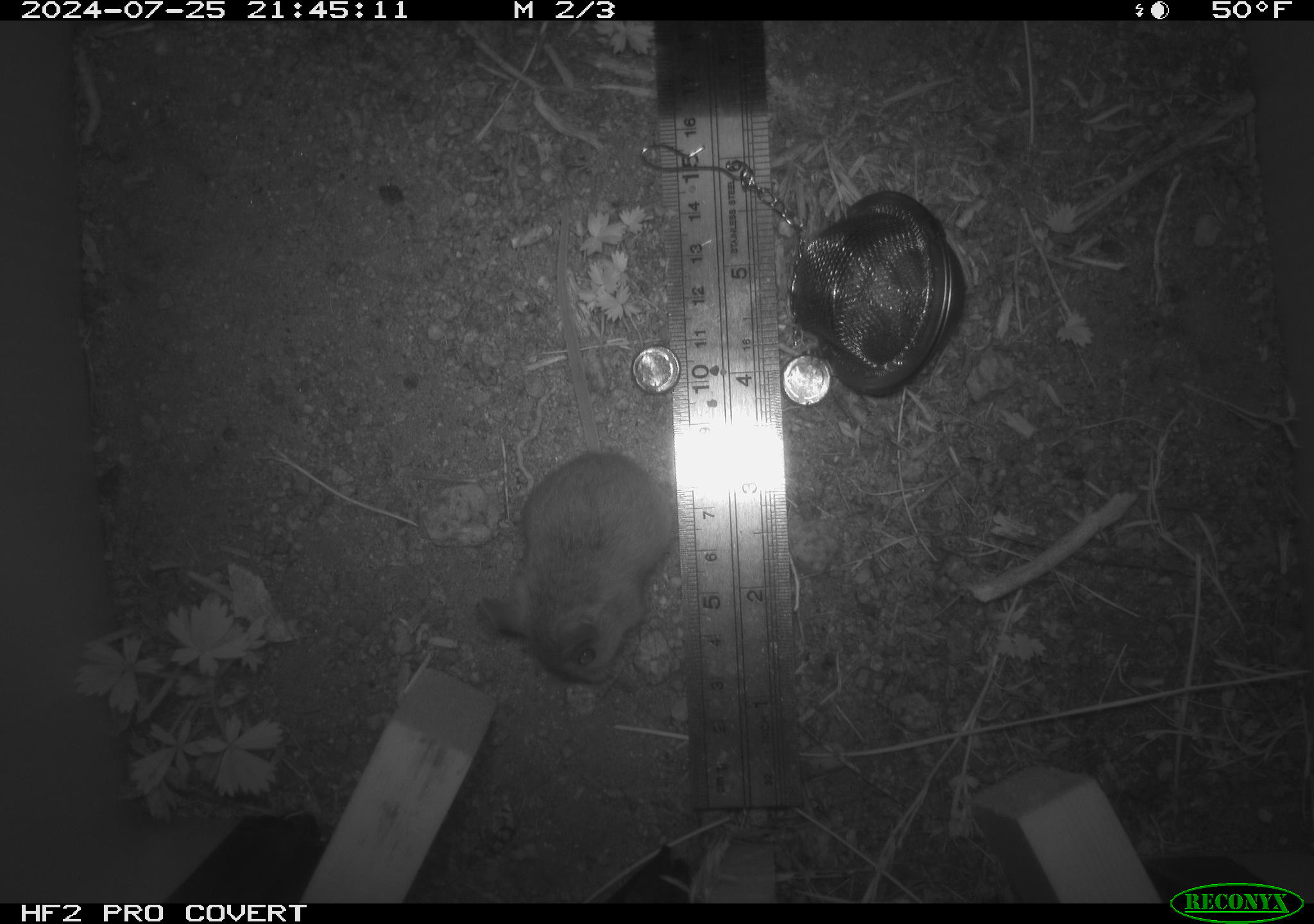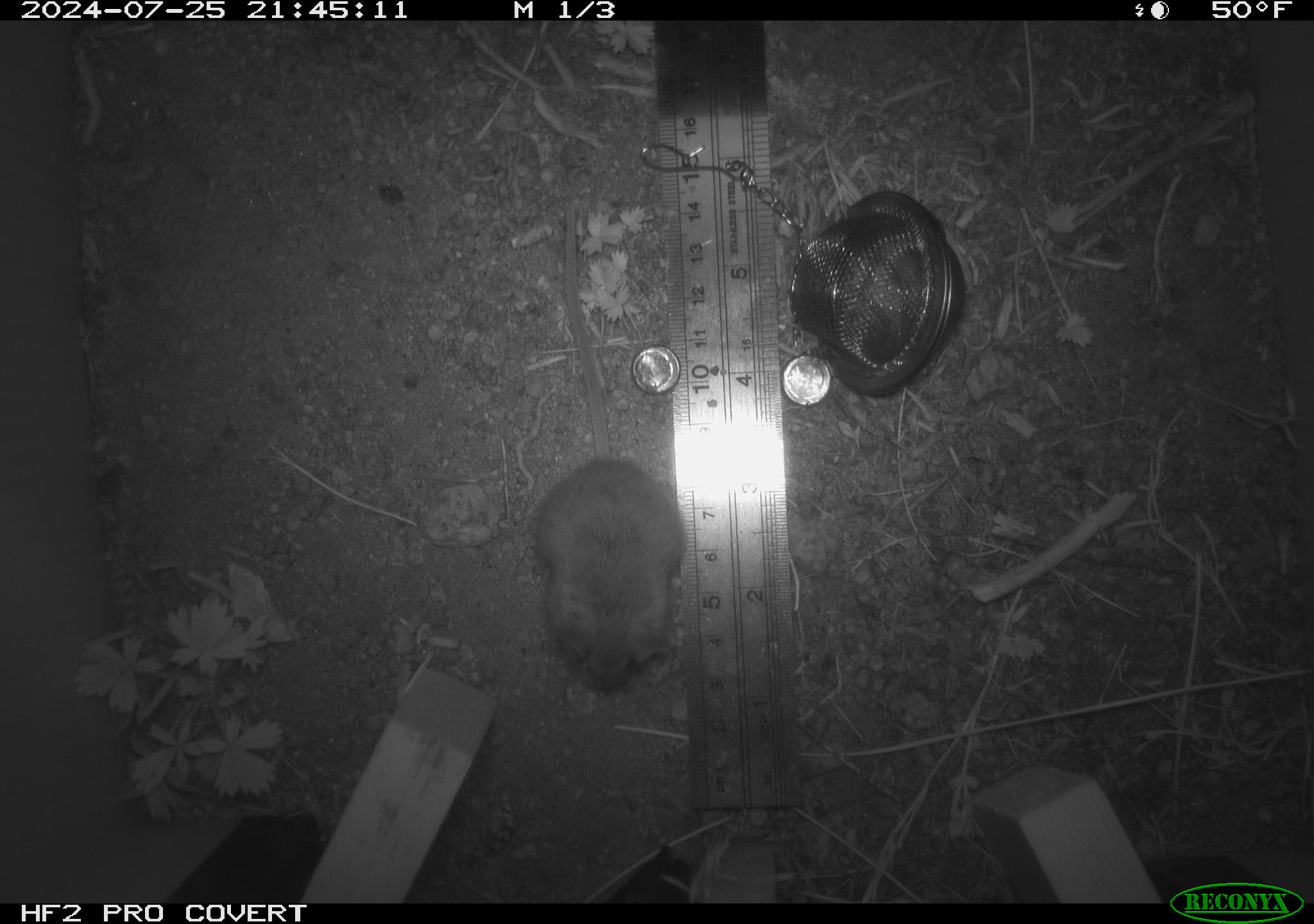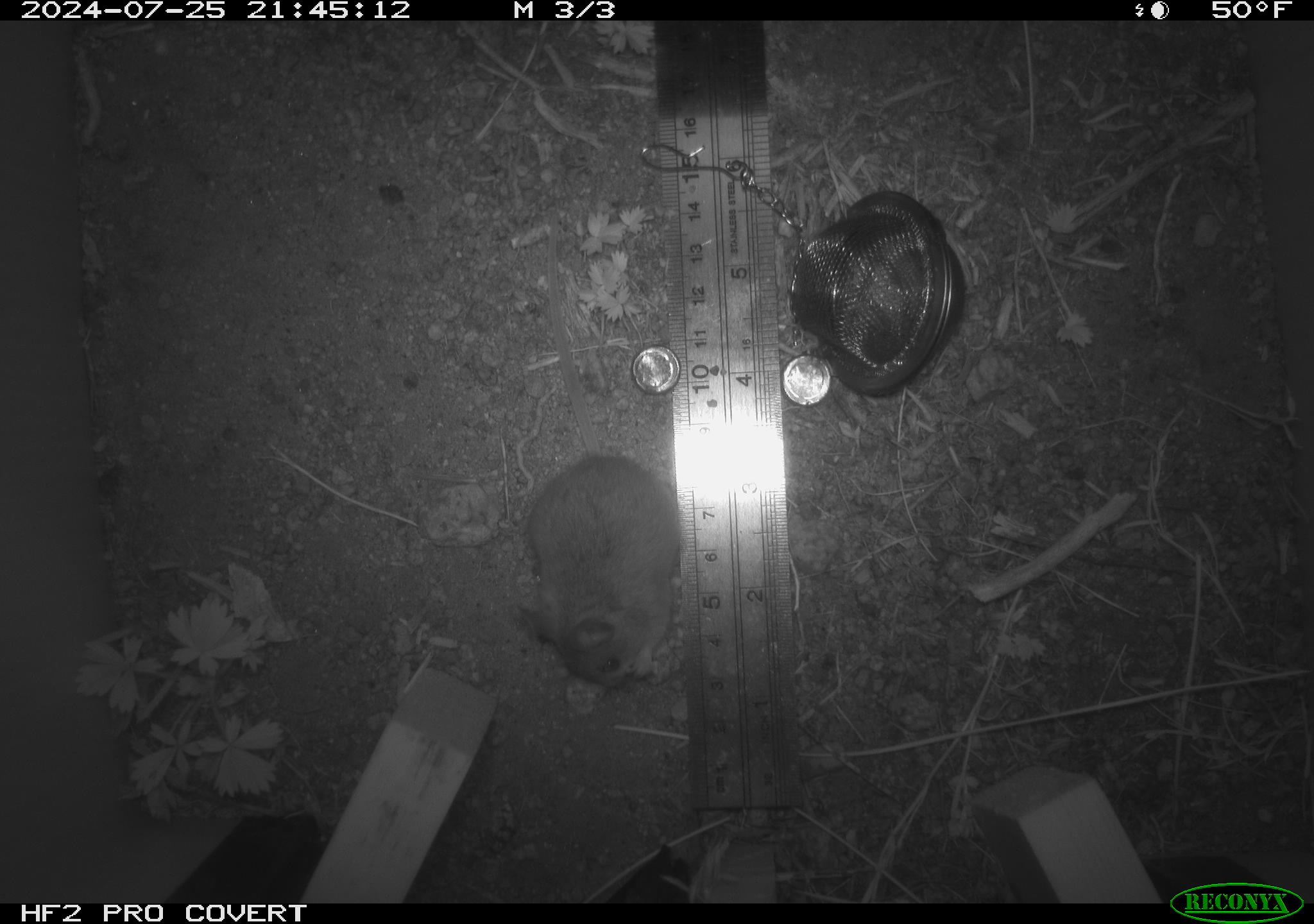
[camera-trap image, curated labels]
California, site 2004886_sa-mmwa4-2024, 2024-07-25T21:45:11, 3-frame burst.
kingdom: Animalia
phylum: Chordata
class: Mammalia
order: Rodentia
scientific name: Rodentia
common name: mouse species